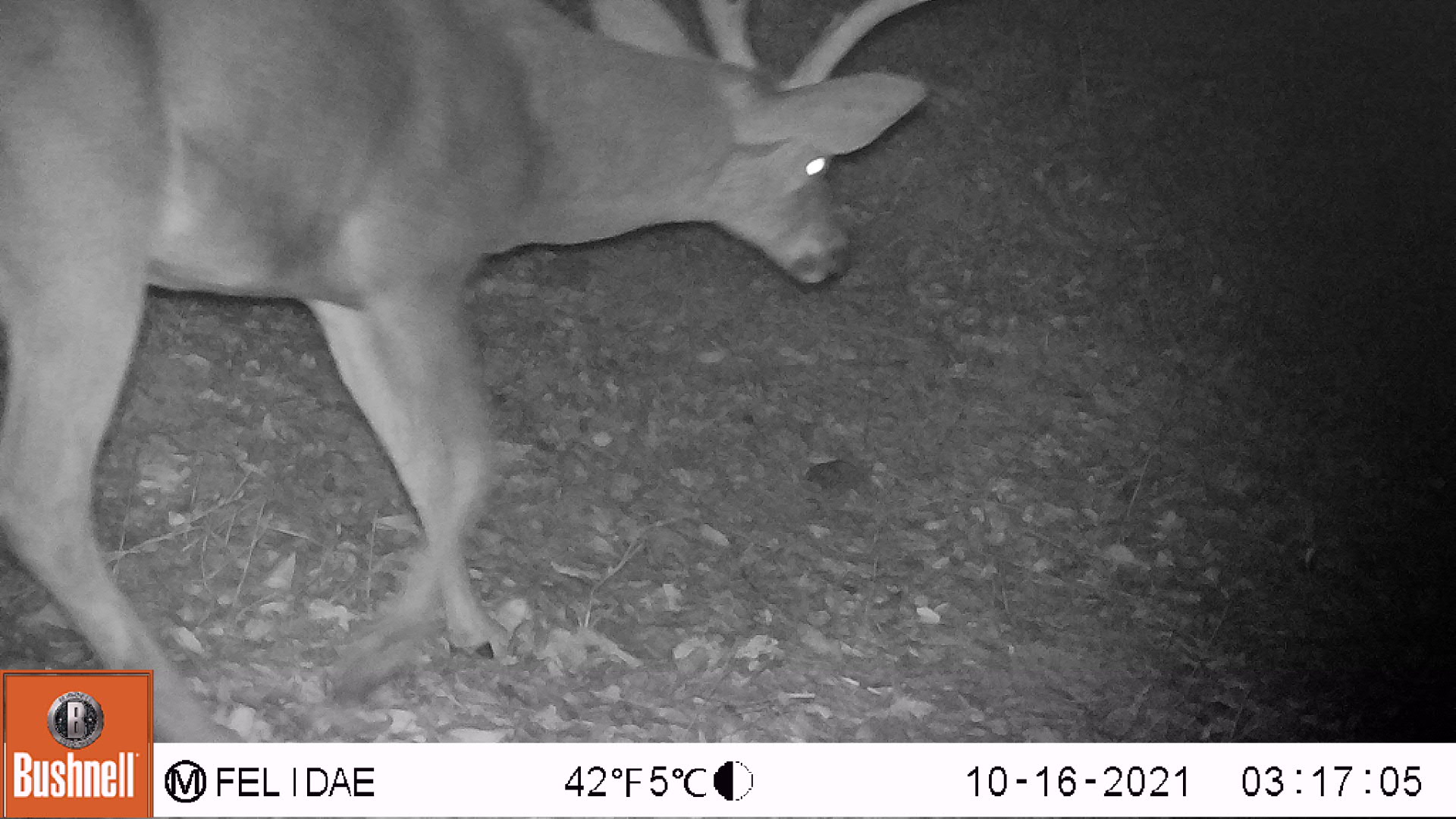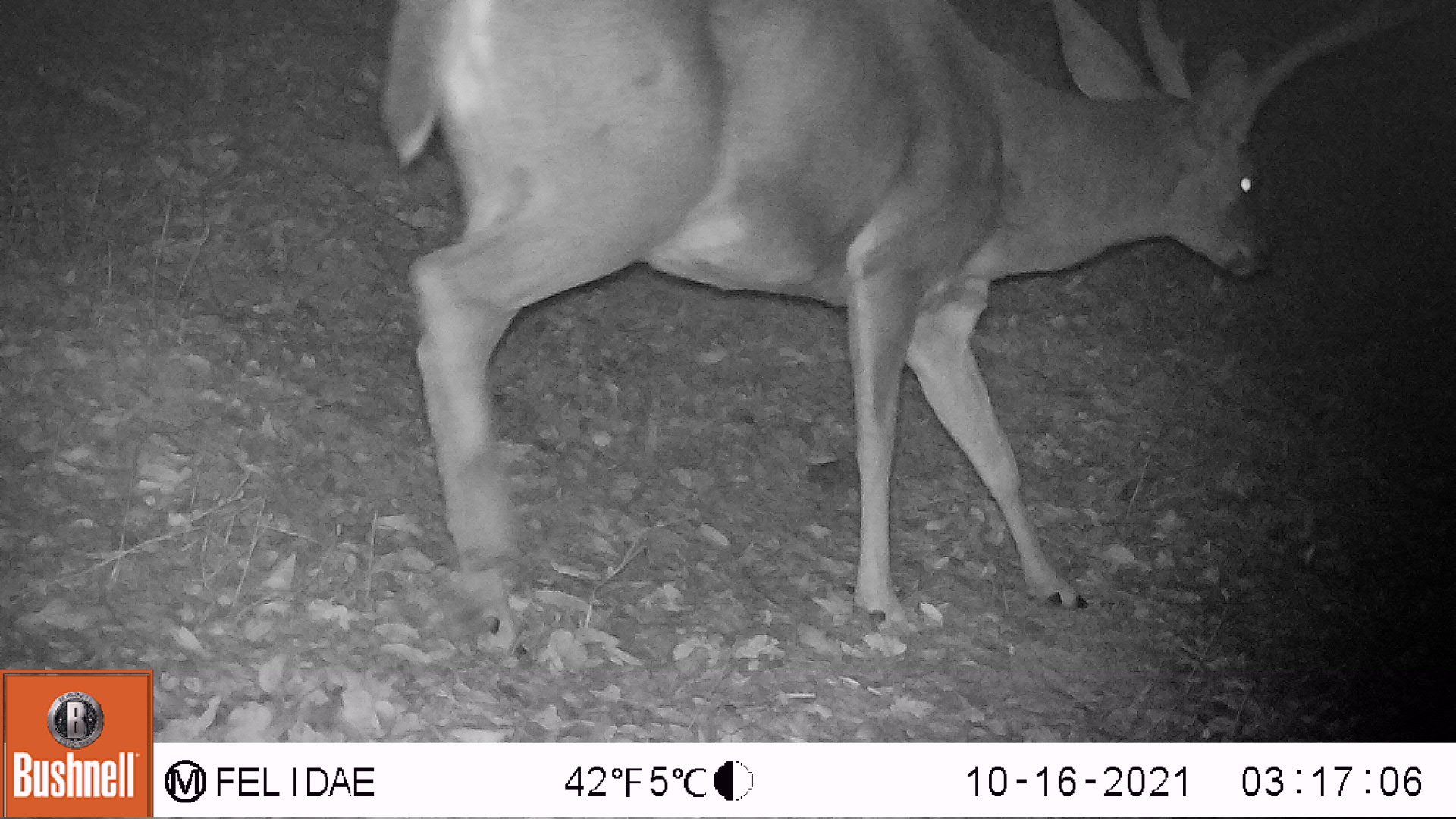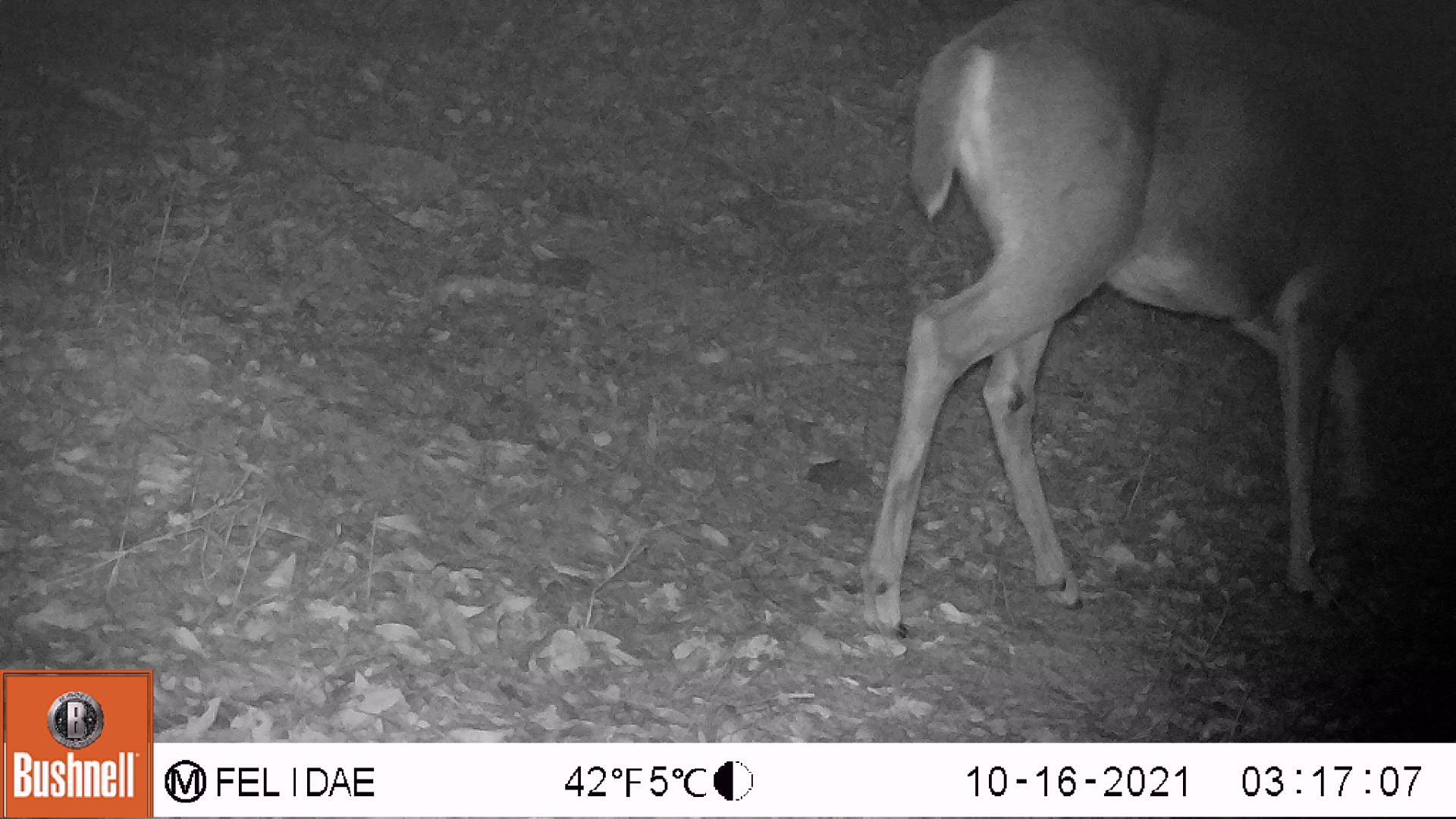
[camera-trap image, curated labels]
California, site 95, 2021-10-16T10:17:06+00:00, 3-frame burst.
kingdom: Animalia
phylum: Chordata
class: Mammalia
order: Artiodactyla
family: Cervidae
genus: Odocoileus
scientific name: Odocoileus hemionus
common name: mule deer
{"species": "mule deer (Odocoileus hemionus)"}